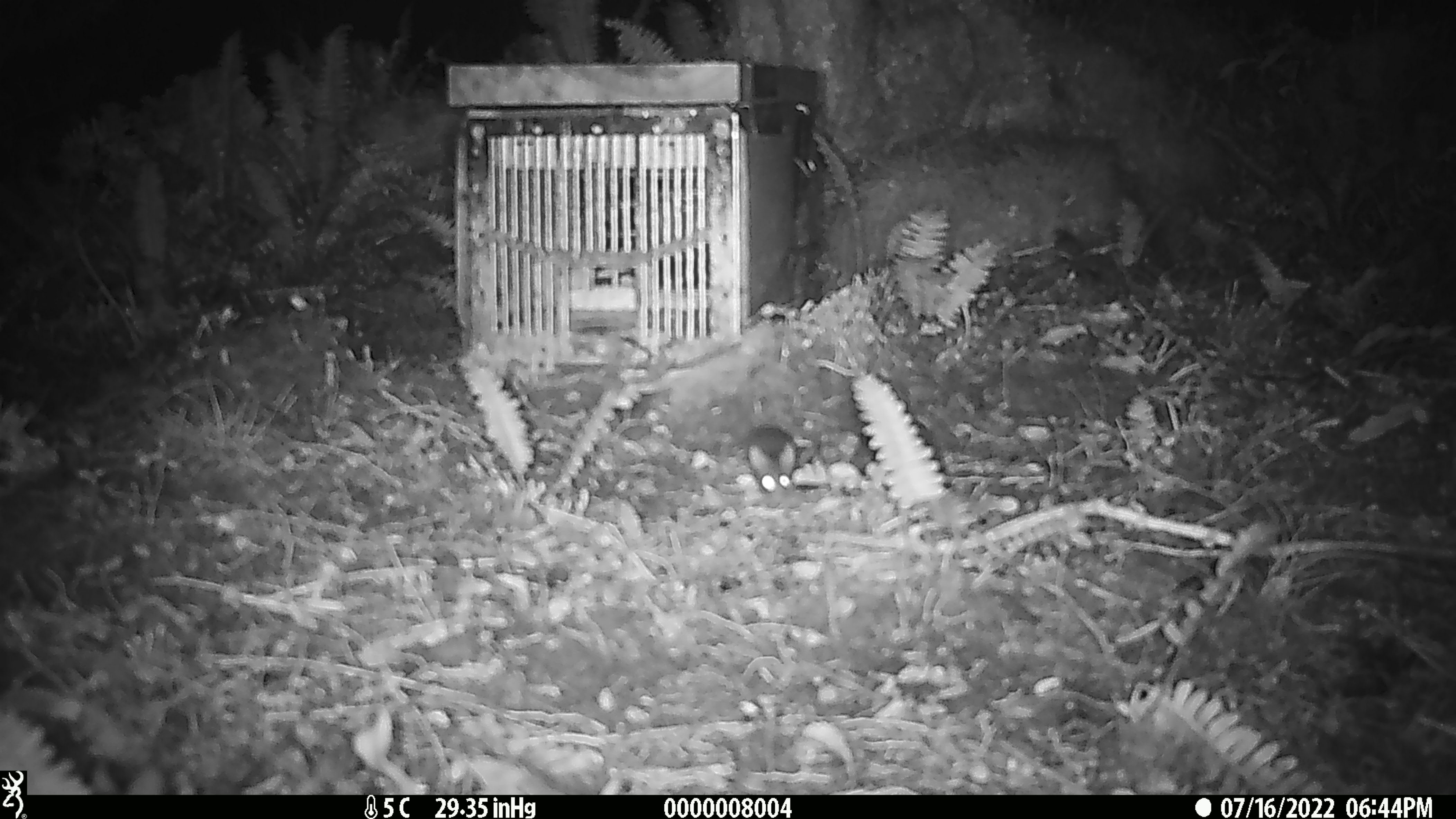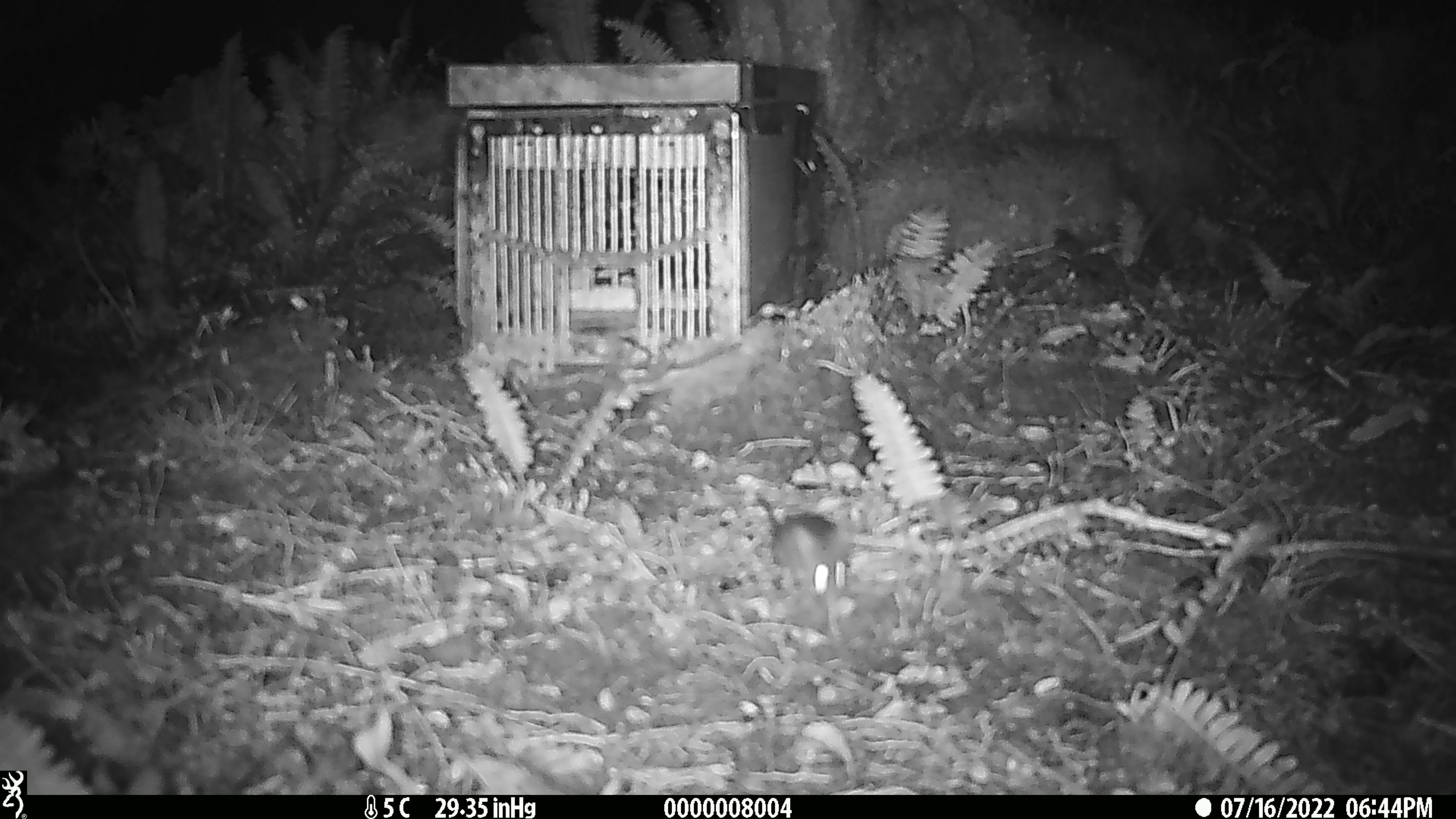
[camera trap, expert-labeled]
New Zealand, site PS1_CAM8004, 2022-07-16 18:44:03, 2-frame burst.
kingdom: Animalia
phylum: Chordata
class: Mammalia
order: Rodentia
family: Muridae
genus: Mus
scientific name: Mus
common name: mouse